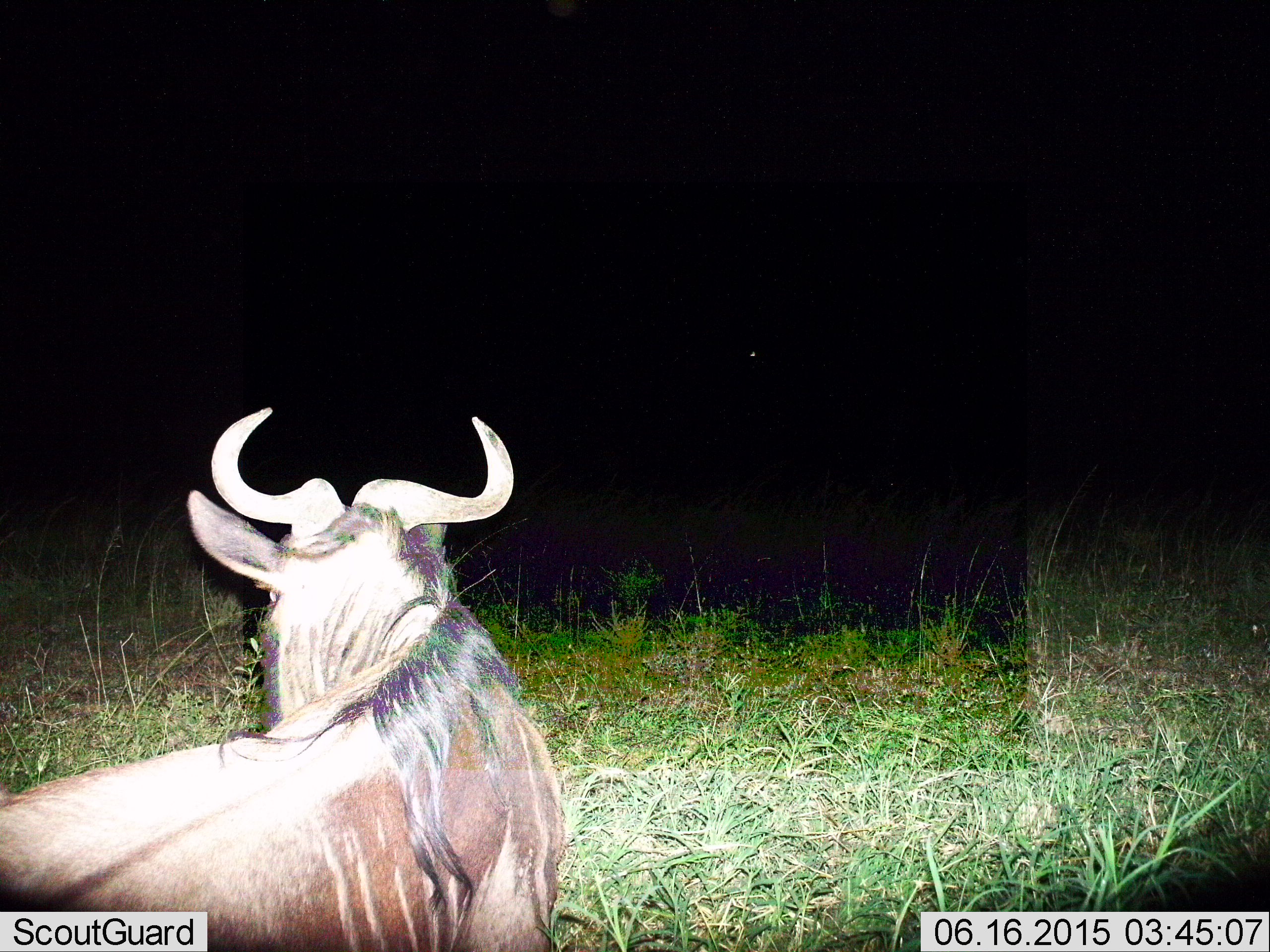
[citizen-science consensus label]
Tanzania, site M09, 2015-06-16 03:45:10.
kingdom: Animalia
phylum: Chordata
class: Mammalia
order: Artiodactyla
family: Bovidae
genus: Connochaetes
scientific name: Connochaetes taurinus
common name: blue wildebeest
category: wildebeest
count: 1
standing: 50%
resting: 40%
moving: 10%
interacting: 0%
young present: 0%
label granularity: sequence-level